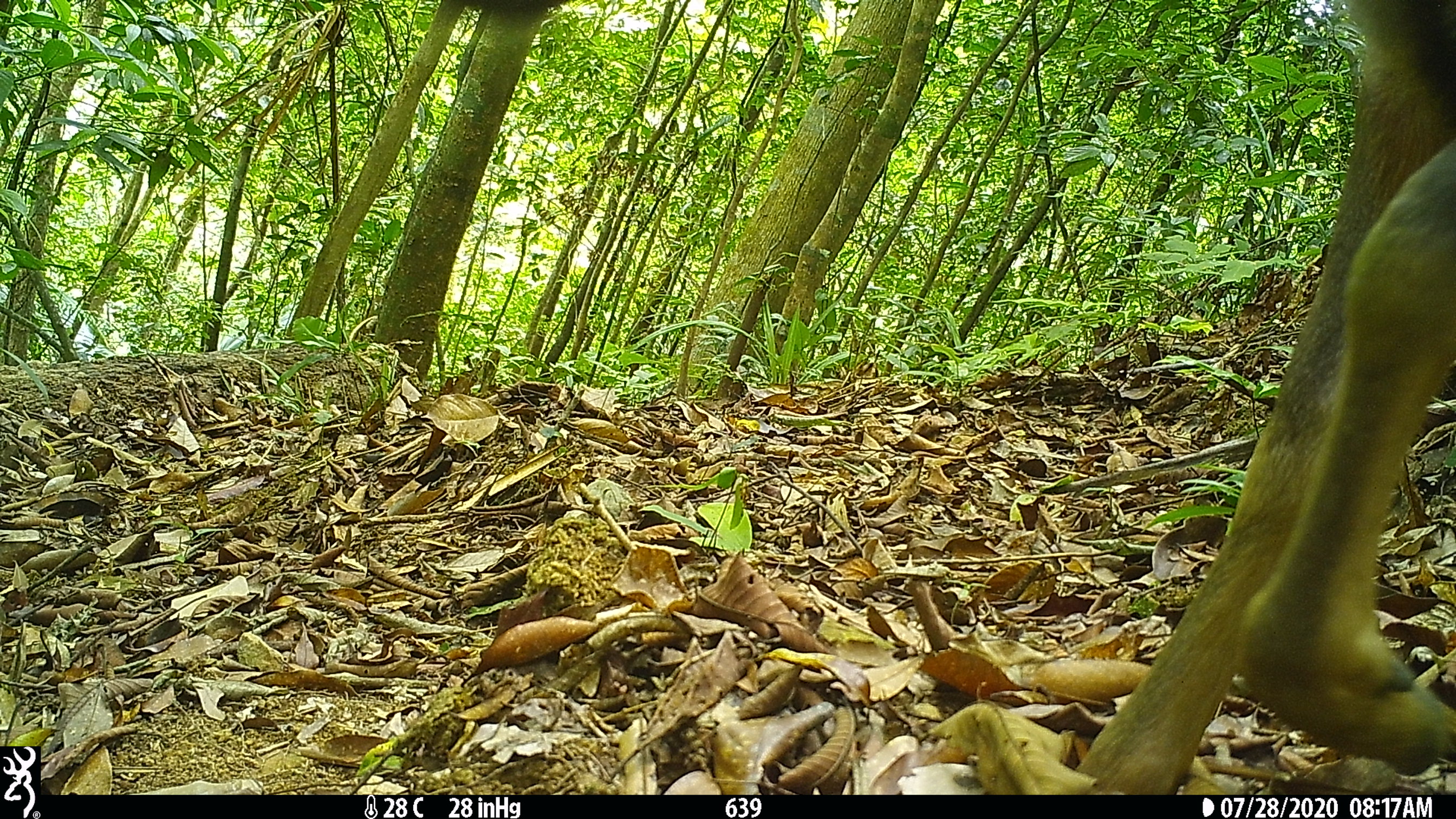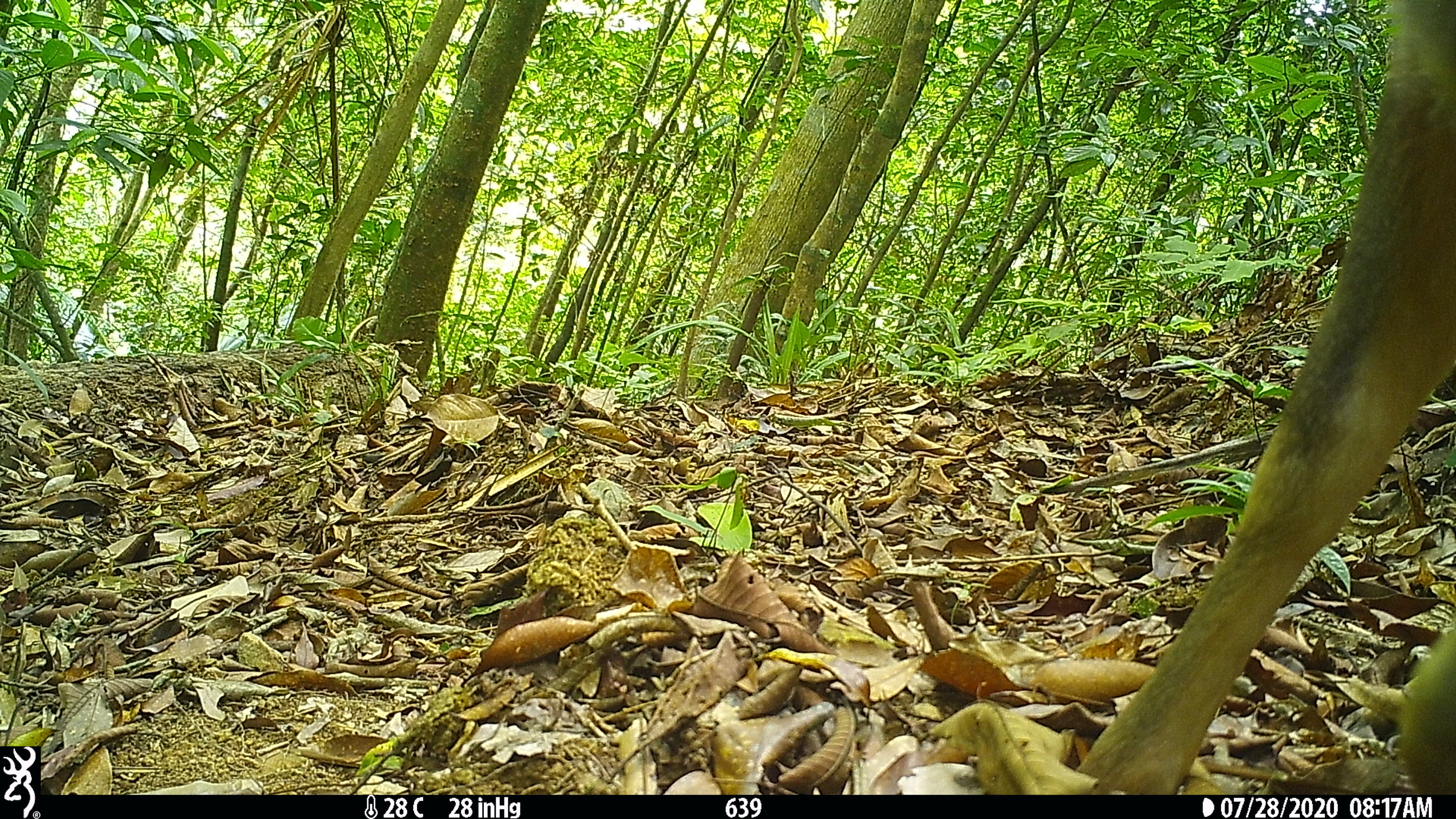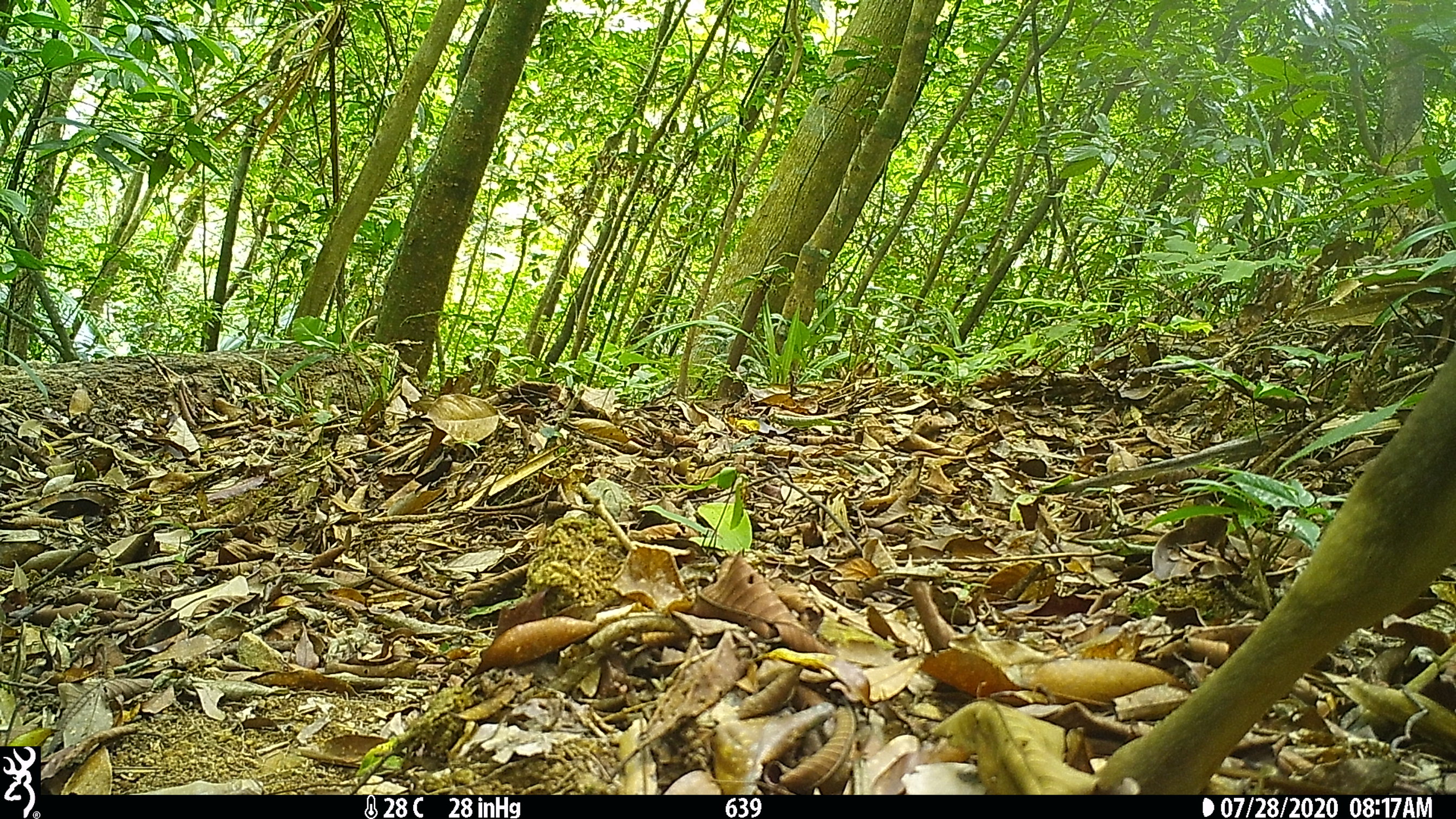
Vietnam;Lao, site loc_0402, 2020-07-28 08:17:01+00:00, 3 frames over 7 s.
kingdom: Animalia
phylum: Chordata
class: Mammalia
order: Artiodactyla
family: Cervidae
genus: Rusa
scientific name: Rusa unicolor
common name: sambar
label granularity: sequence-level